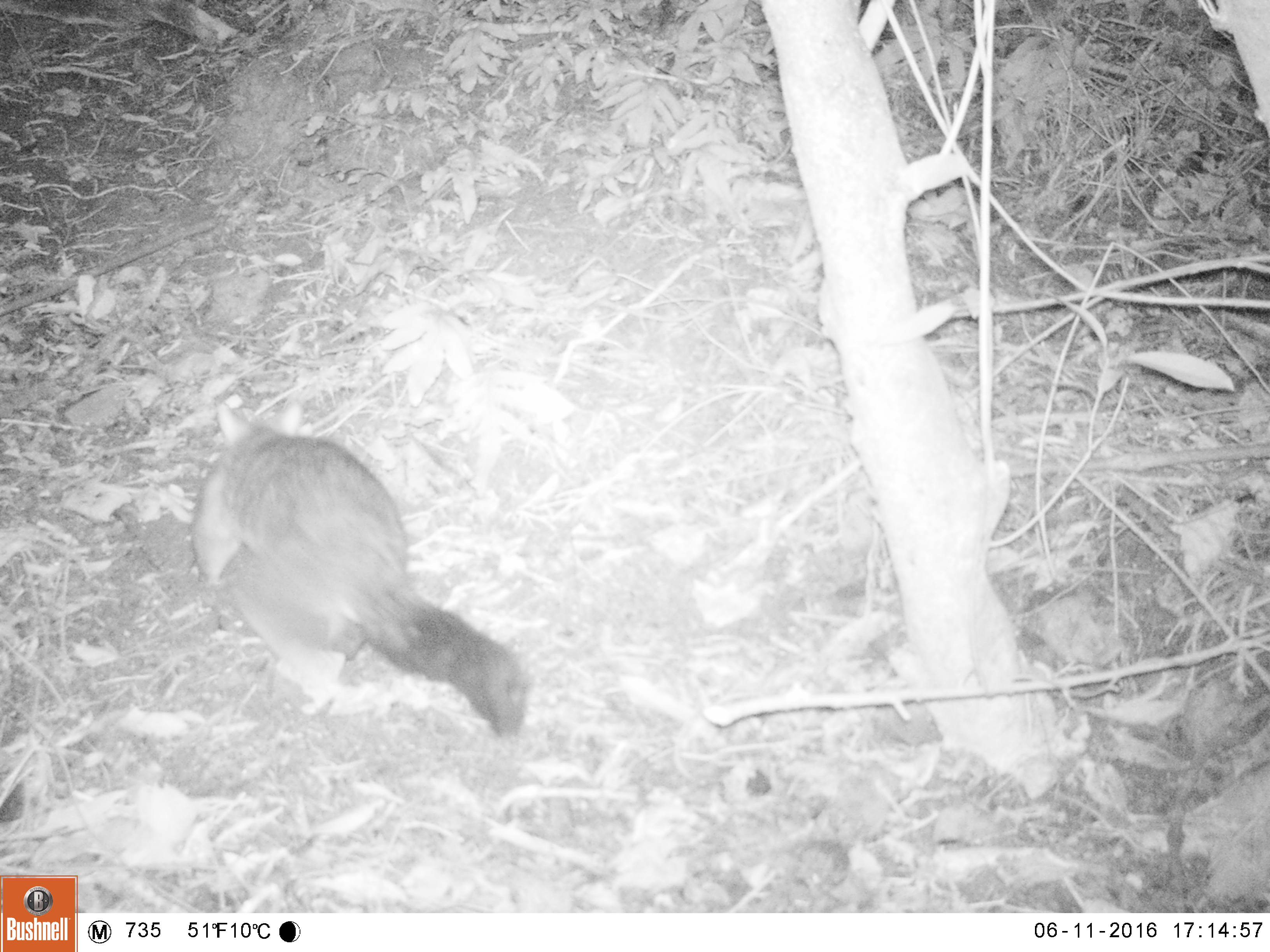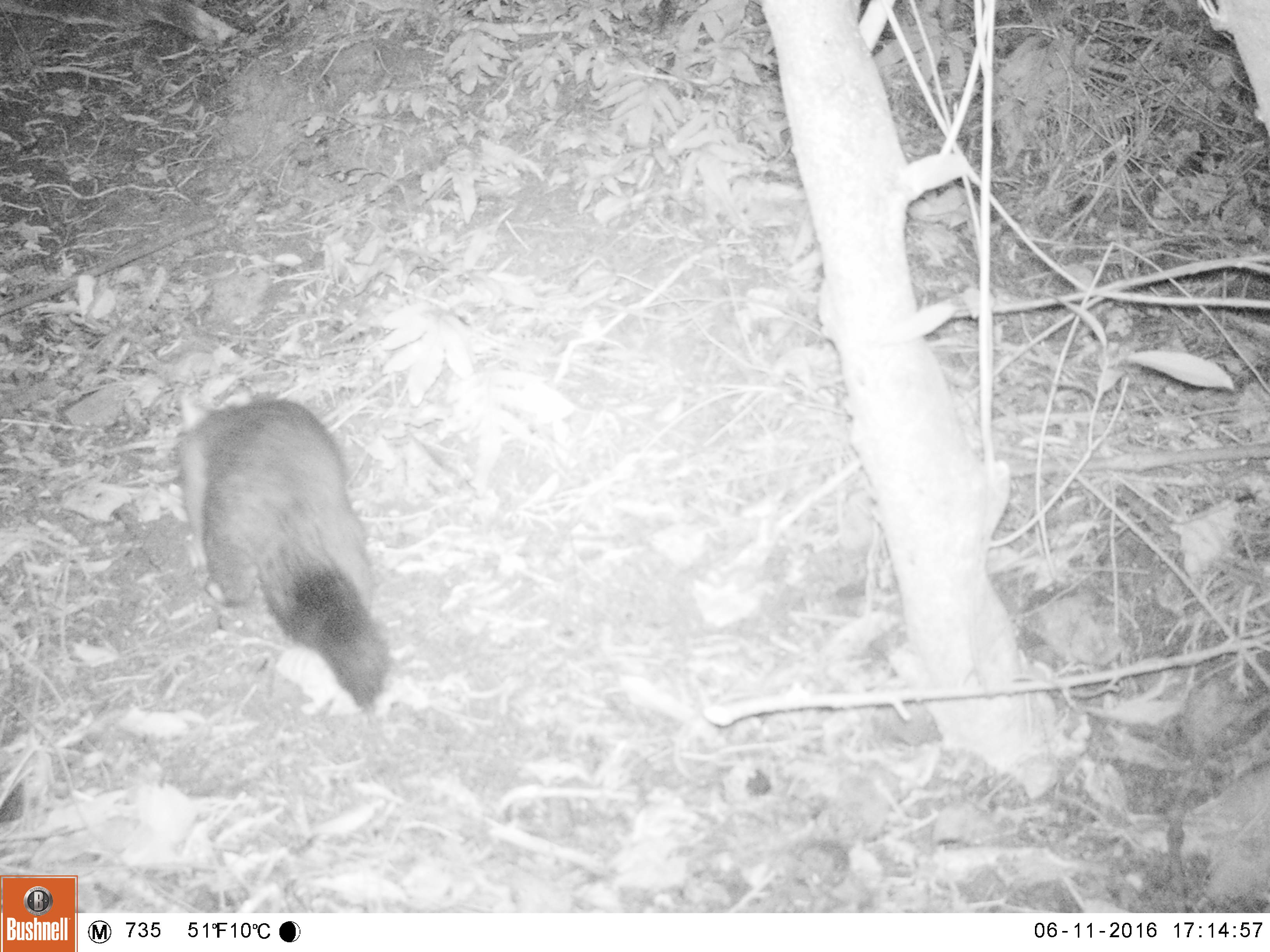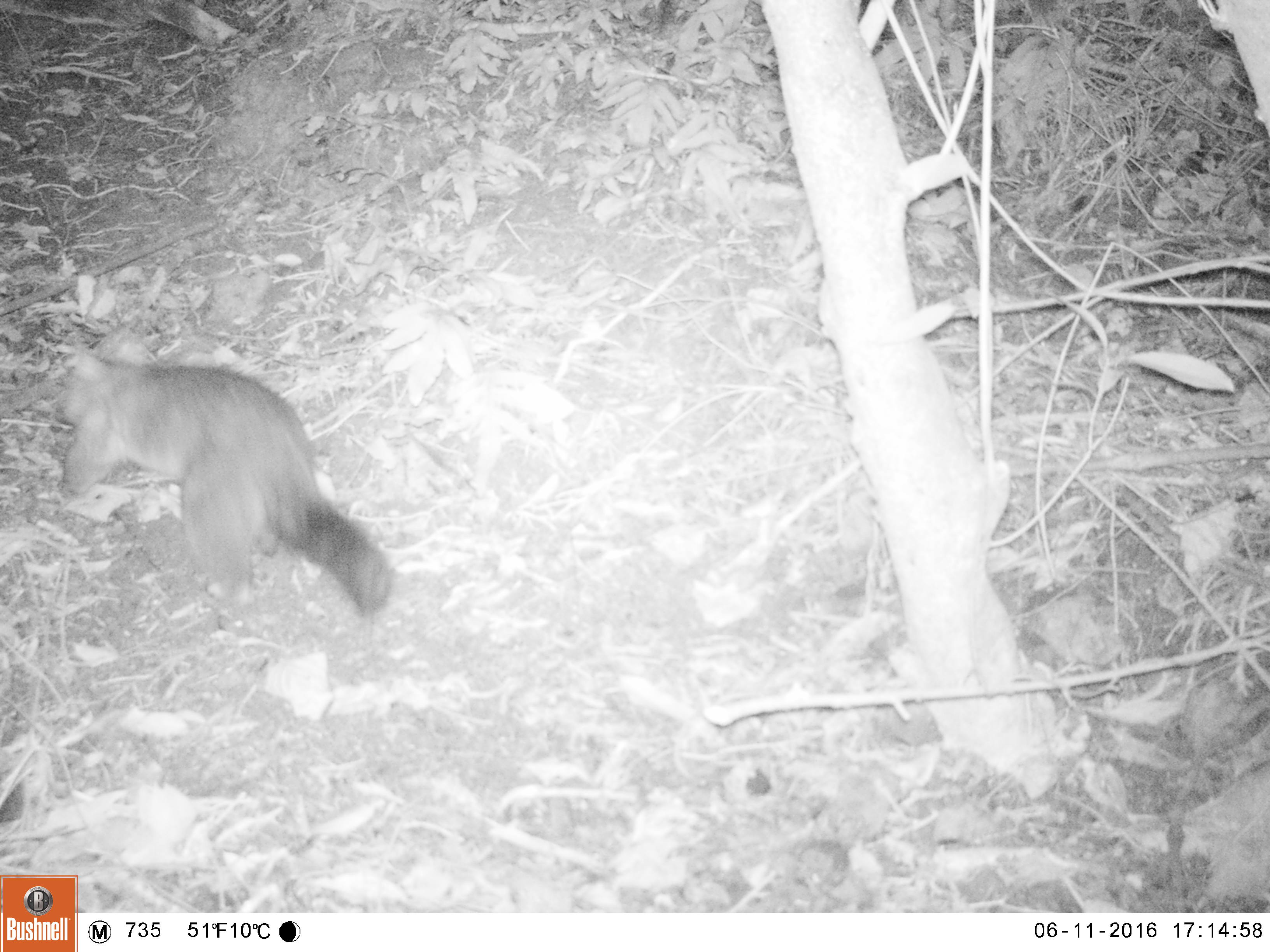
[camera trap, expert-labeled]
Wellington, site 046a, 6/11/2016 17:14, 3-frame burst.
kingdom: Animalia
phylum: Chordata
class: Mammalia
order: Didelphimorphia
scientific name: Didelphimorphia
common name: possum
Possum (Didelphimorphia).